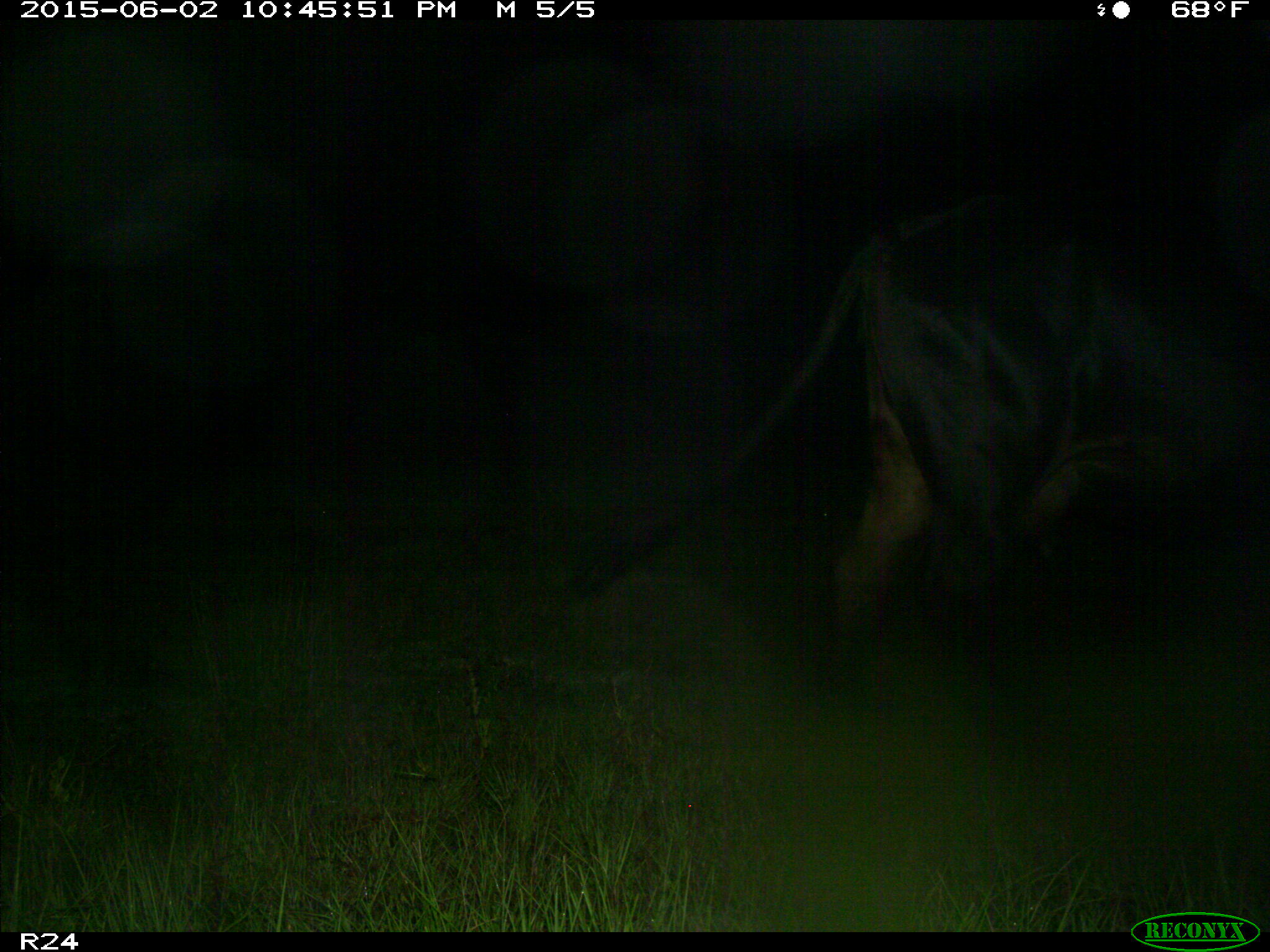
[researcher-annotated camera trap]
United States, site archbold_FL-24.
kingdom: Animalia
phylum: Chordata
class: Mammalia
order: Artiodactyla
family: Bovidae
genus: Bos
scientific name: Bos taurus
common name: domestic cow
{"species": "Bos taurus (domestic cow)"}